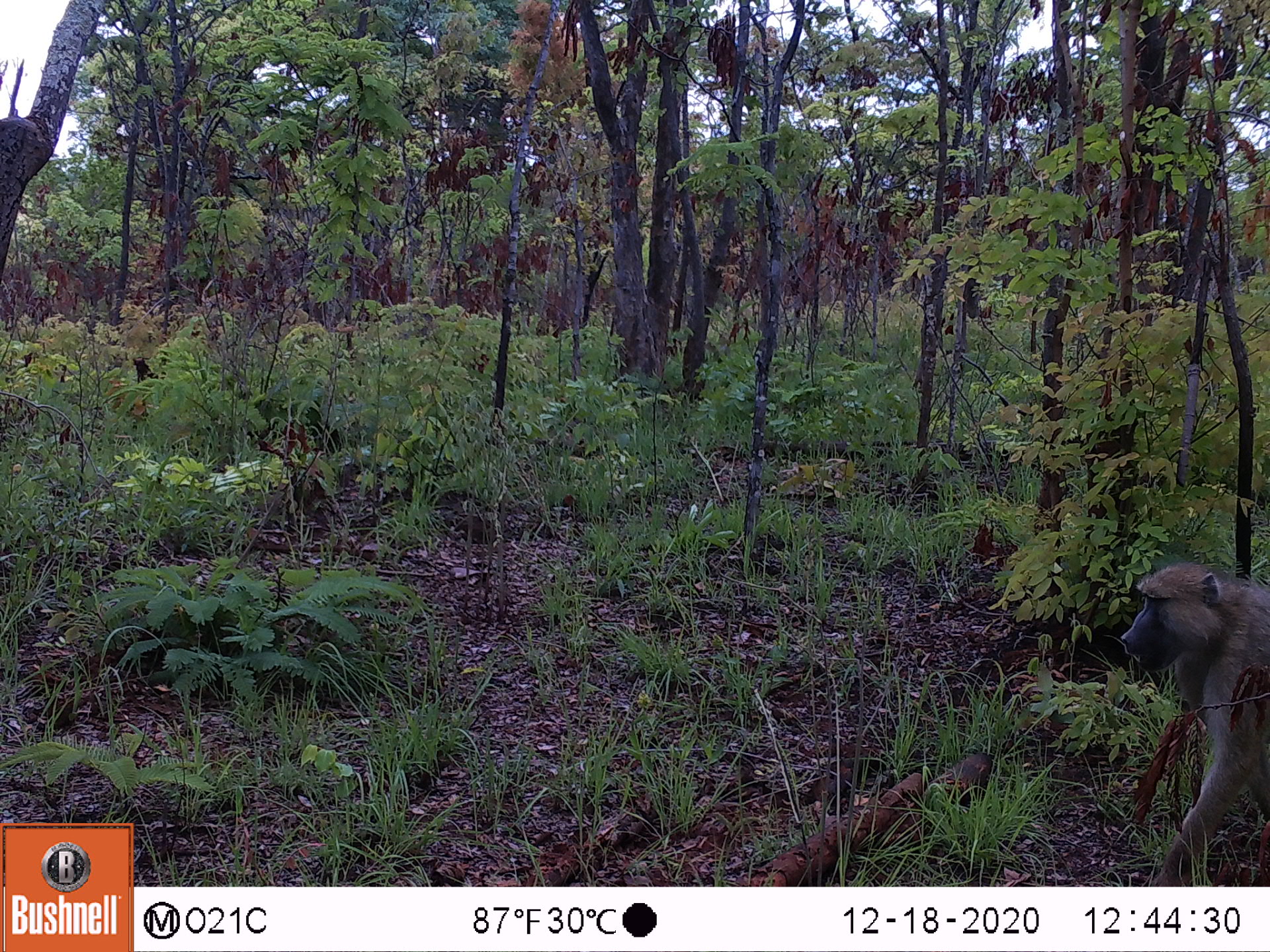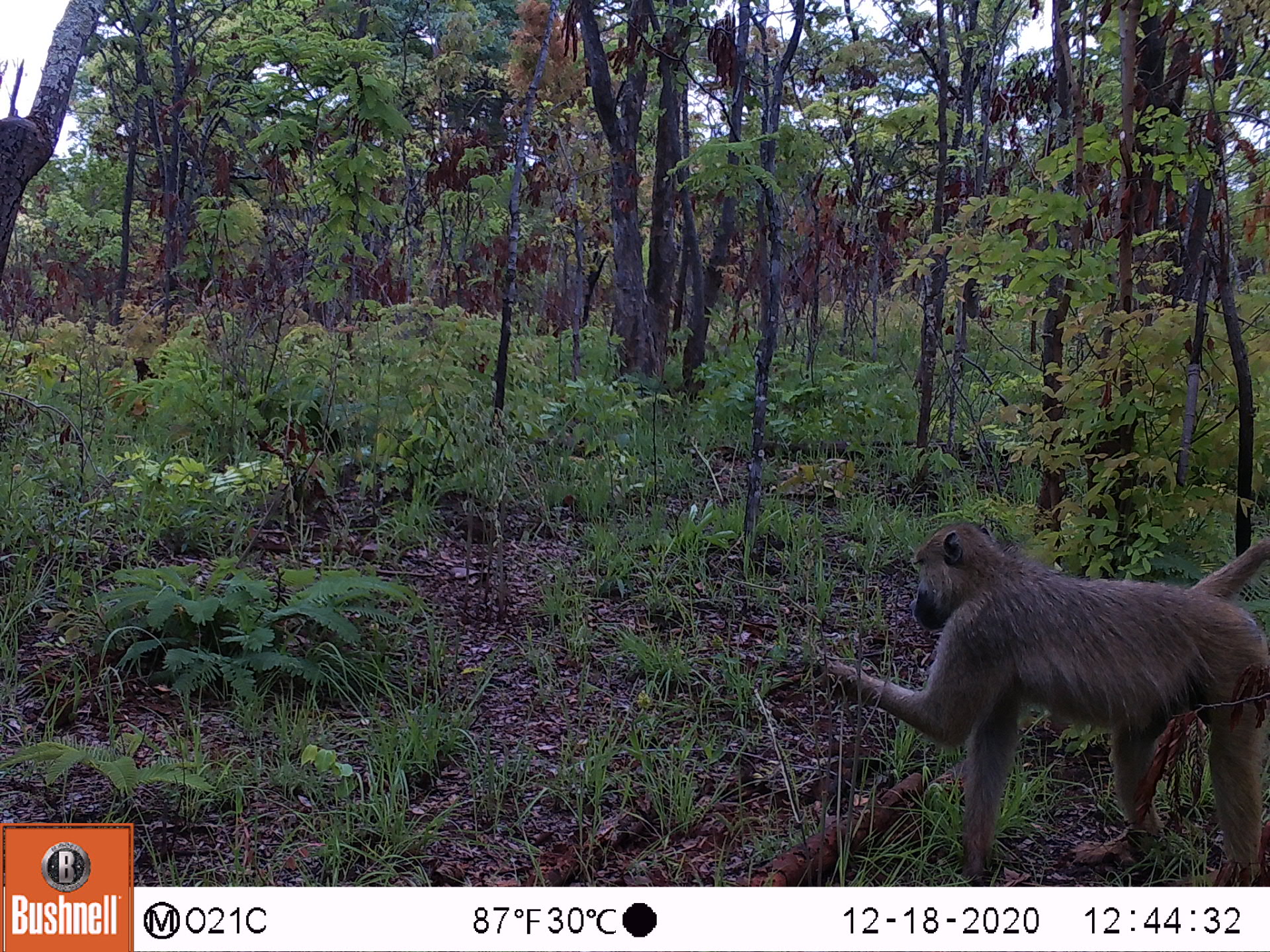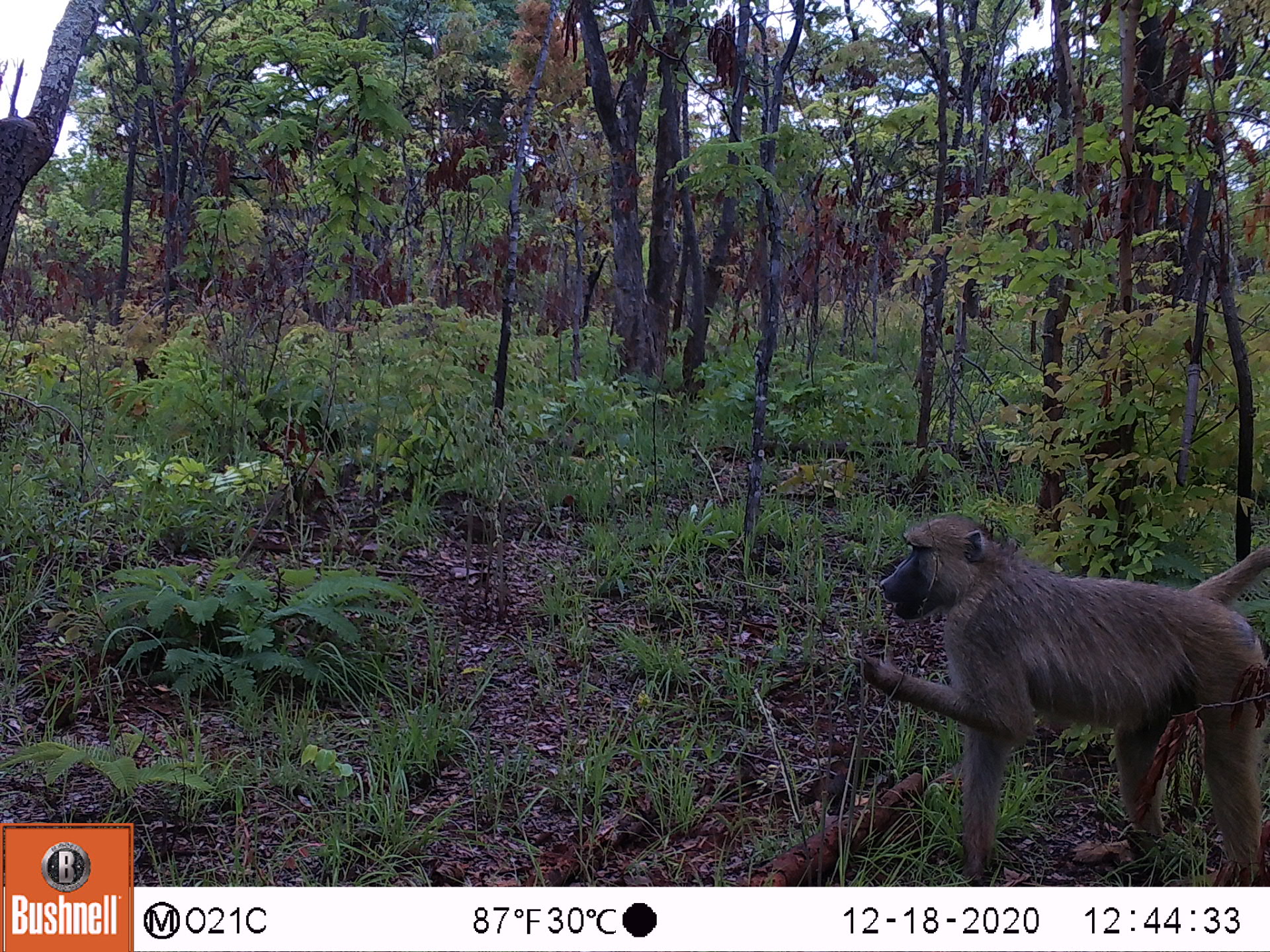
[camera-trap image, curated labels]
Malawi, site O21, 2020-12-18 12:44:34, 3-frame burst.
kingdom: Animalia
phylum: Chordata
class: Mammalia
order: Primates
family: Cercopithecidae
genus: Papio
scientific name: Papio cynocephalus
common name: yellow baboon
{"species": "yellow baboon (Papio cynocephalus)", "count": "1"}